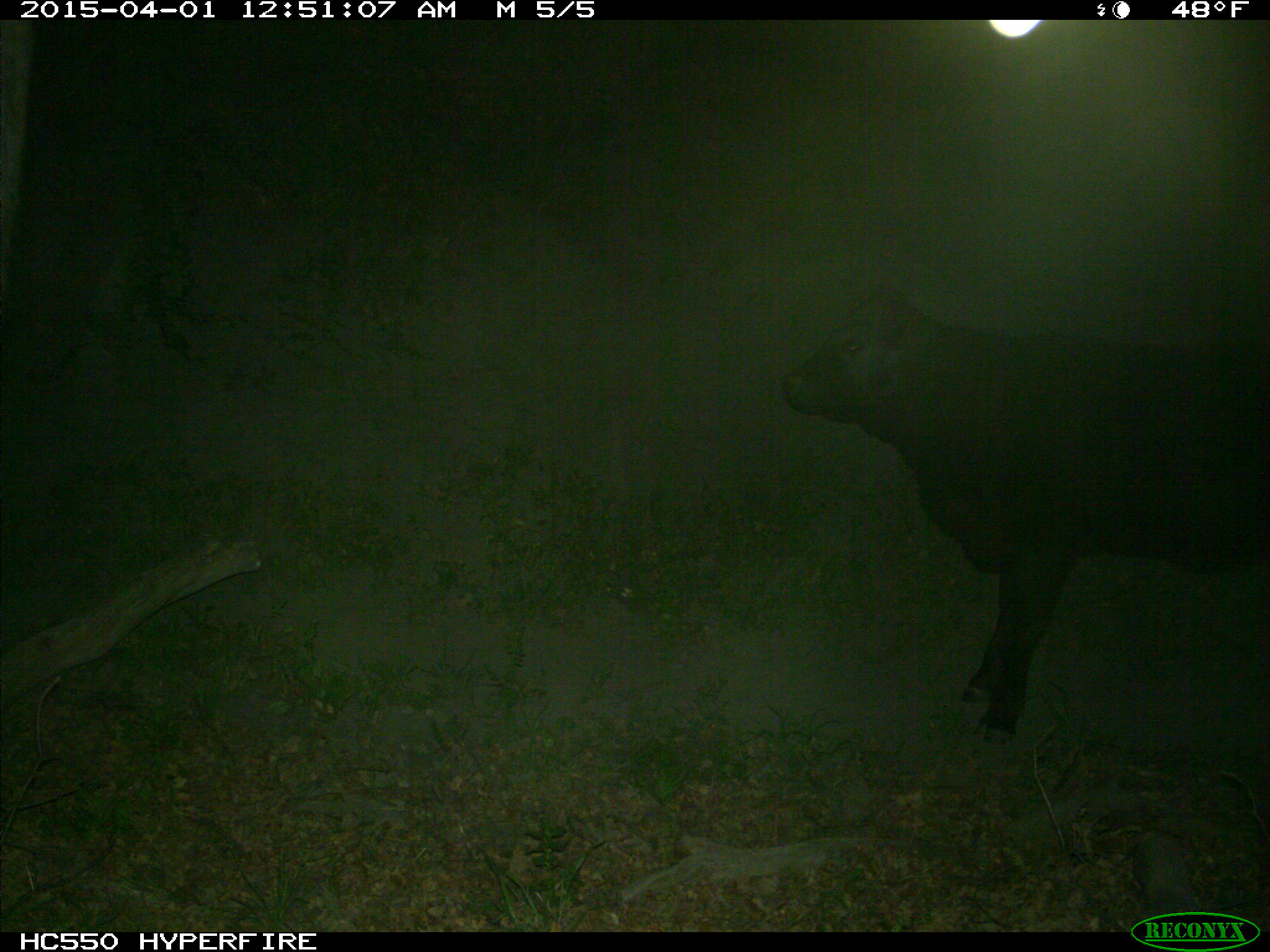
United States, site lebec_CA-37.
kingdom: Animalia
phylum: Chordata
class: Mammalia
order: Artiodactyla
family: Bovidae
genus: Bos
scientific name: Bos taurus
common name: domestic cow